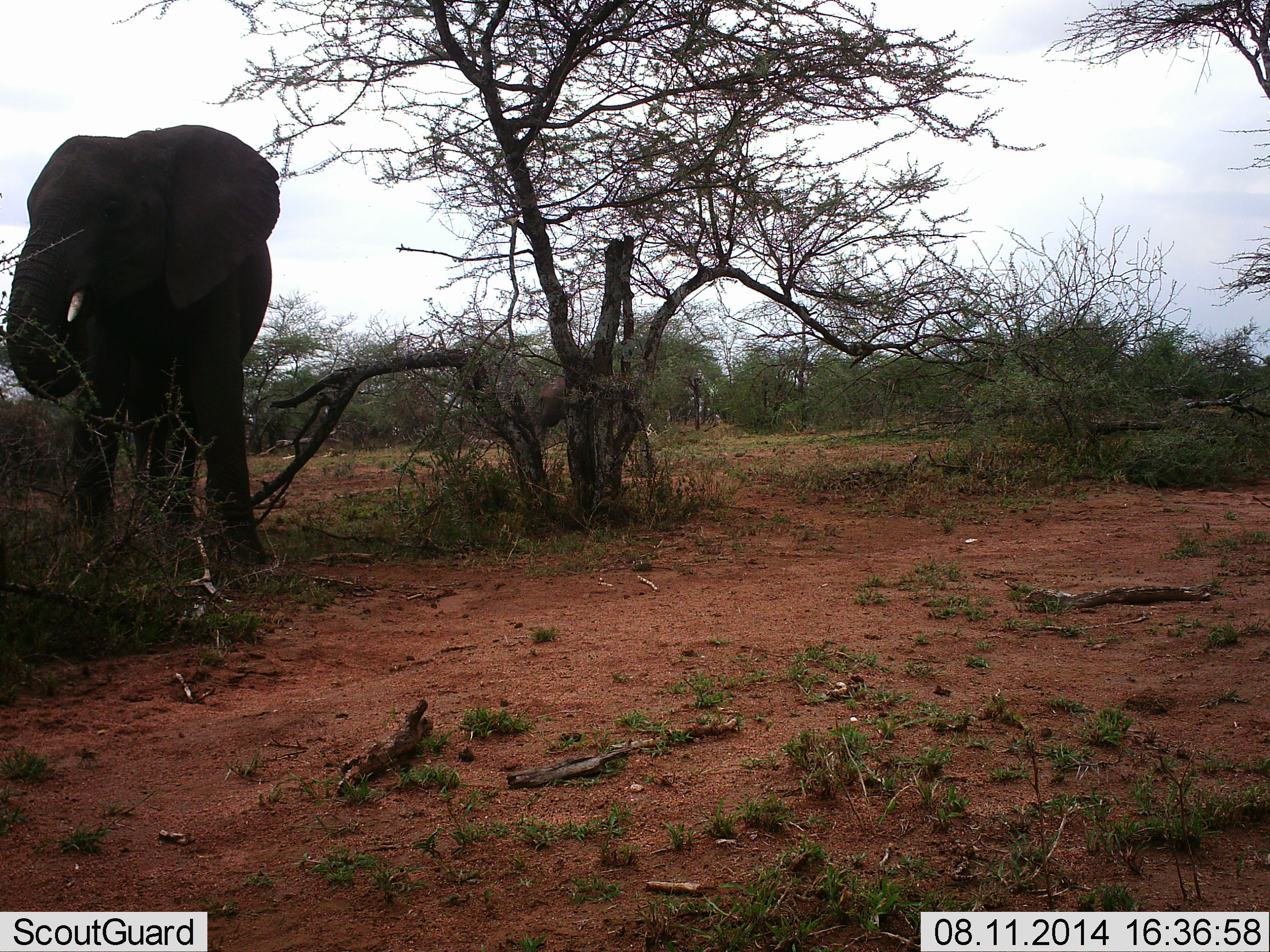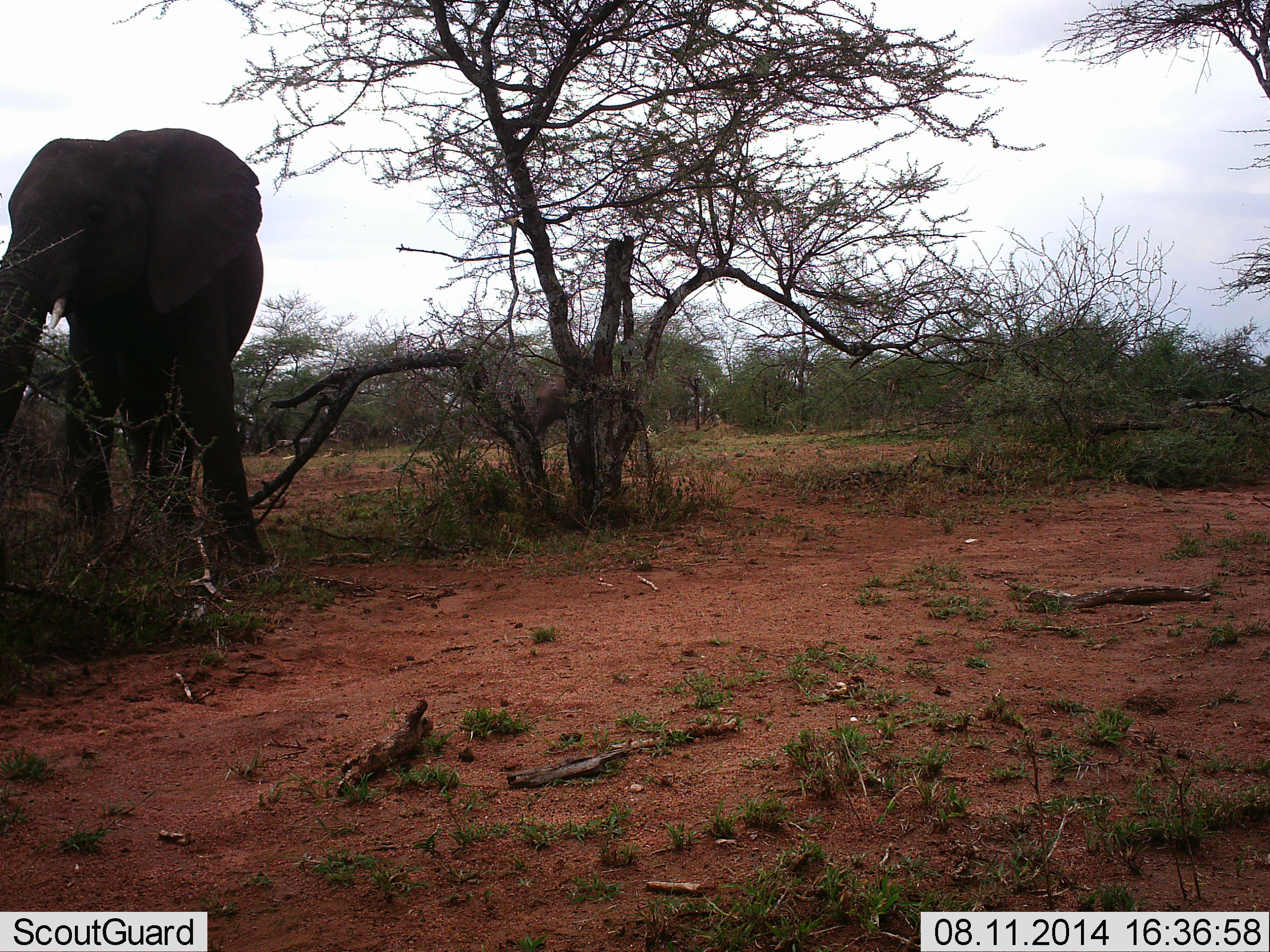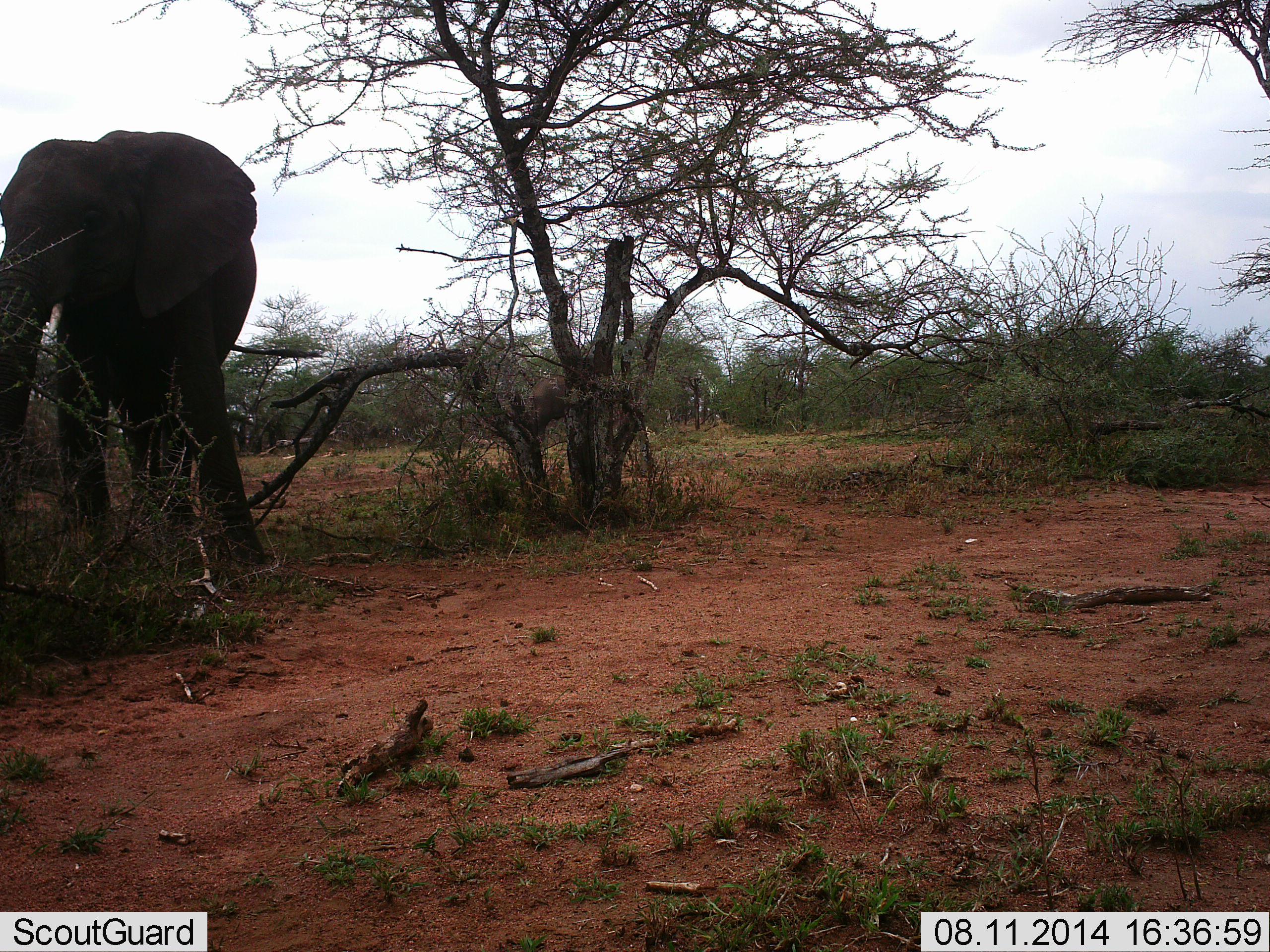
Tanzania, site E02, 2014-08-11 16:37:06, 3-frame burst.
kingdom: Animalia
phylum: Chordata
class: Mammalia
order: Proboscidea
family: Elephantidae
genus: Loxodonta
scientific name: Loxodonta africana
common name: african bush elephant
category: elephant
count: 1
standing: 36%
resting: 0%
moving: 9%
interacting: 0%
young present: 0%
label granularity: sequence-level